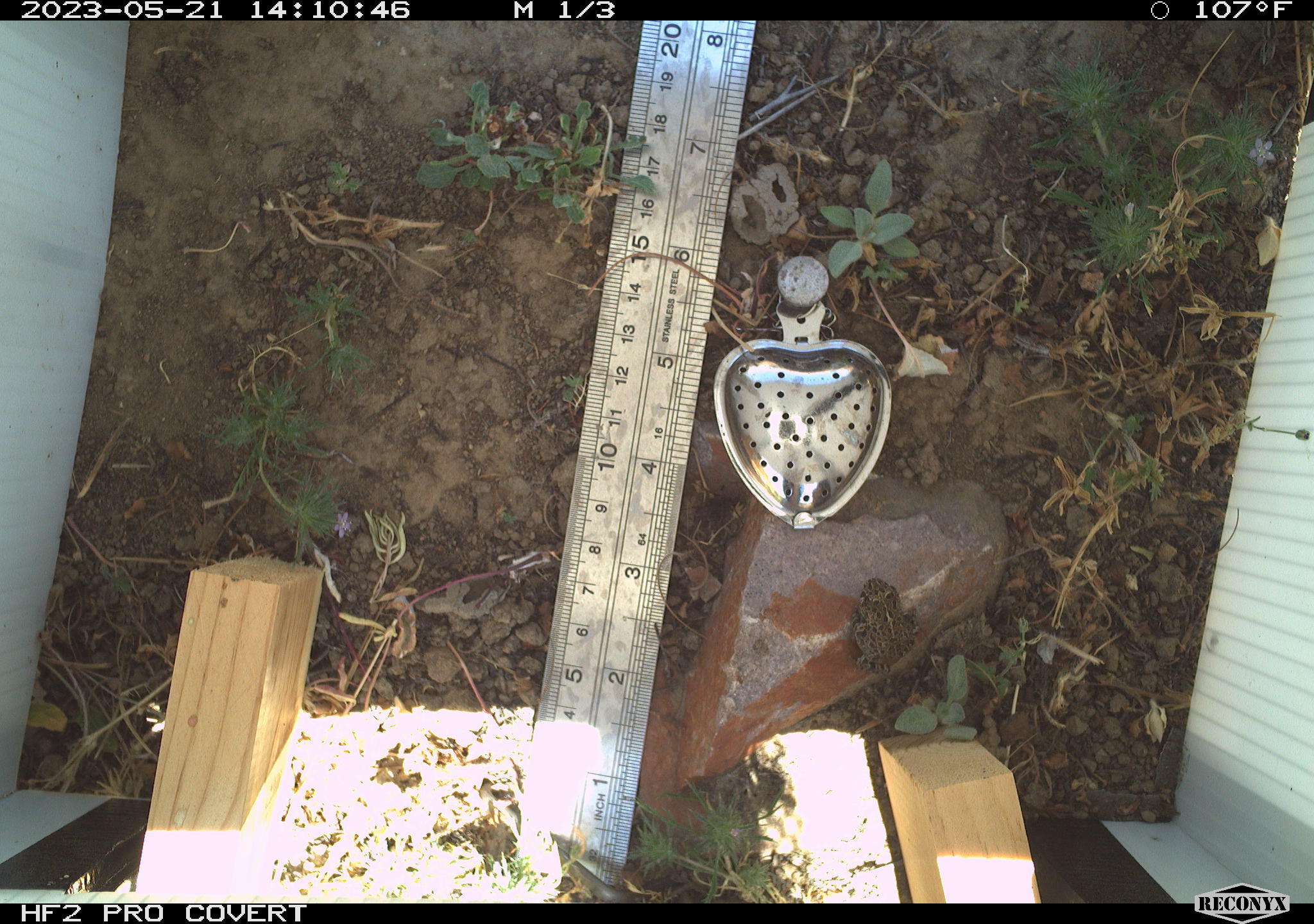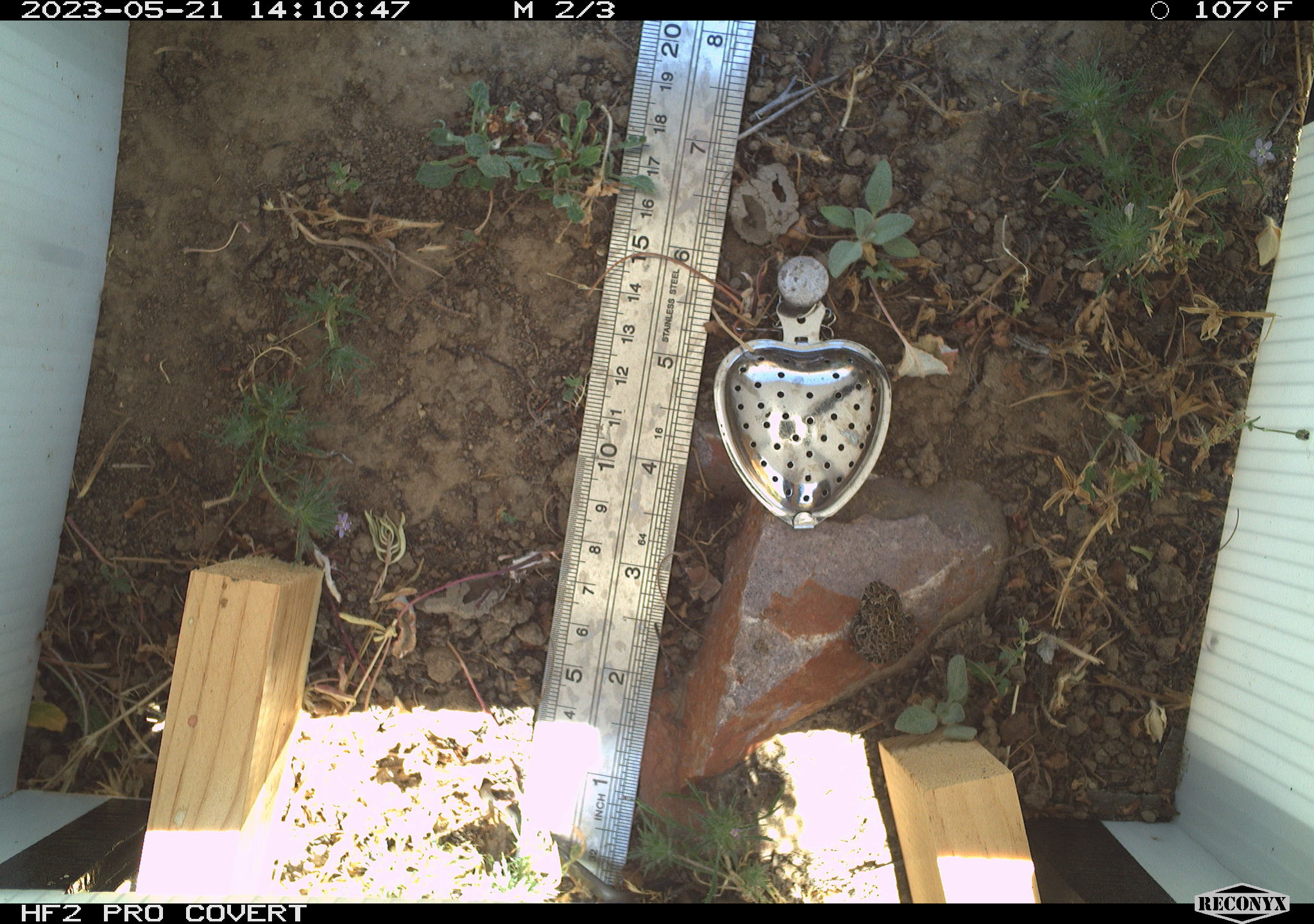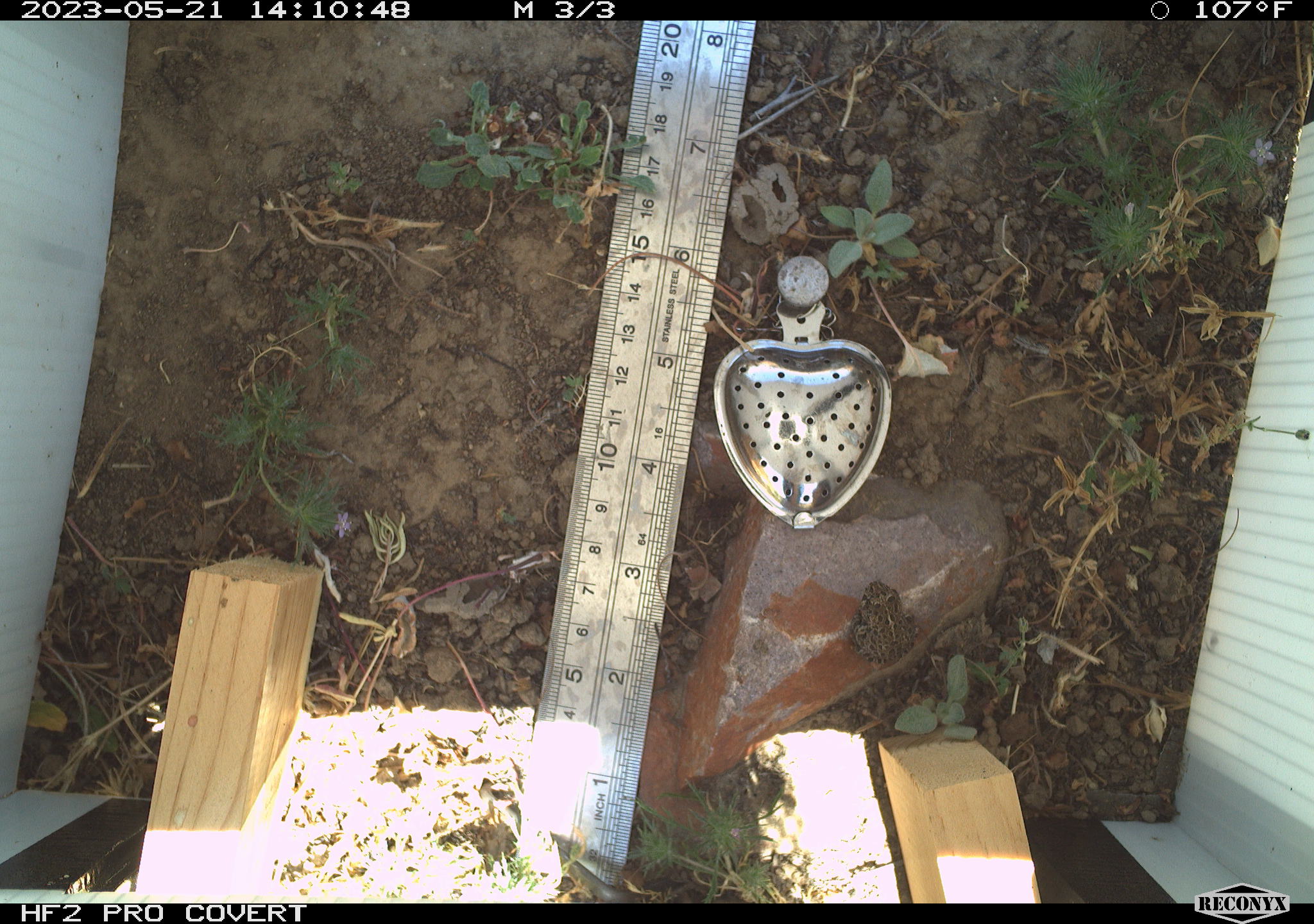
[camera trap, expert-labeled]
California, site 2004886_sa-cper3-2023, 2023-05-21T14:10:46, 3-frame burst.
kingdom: Animalia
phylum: Chordata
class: Amphibia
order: Anura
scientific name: Anura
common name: frogs